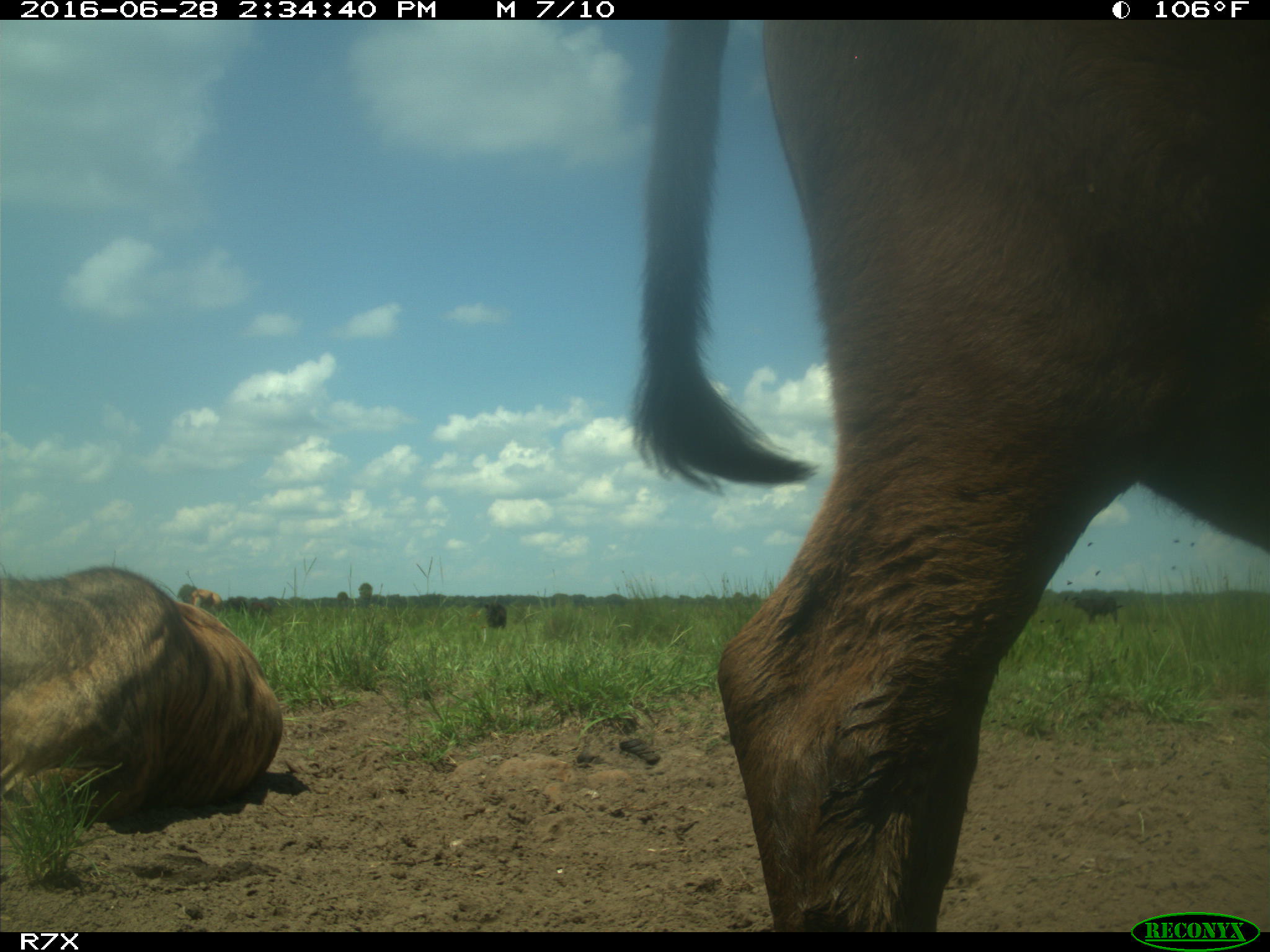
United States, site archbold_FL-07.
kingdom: Animalia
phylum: Chordata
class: Mammalia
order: Artiodactyla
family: Bovidae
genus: Bos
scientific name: Bos taurus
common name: domestic cow